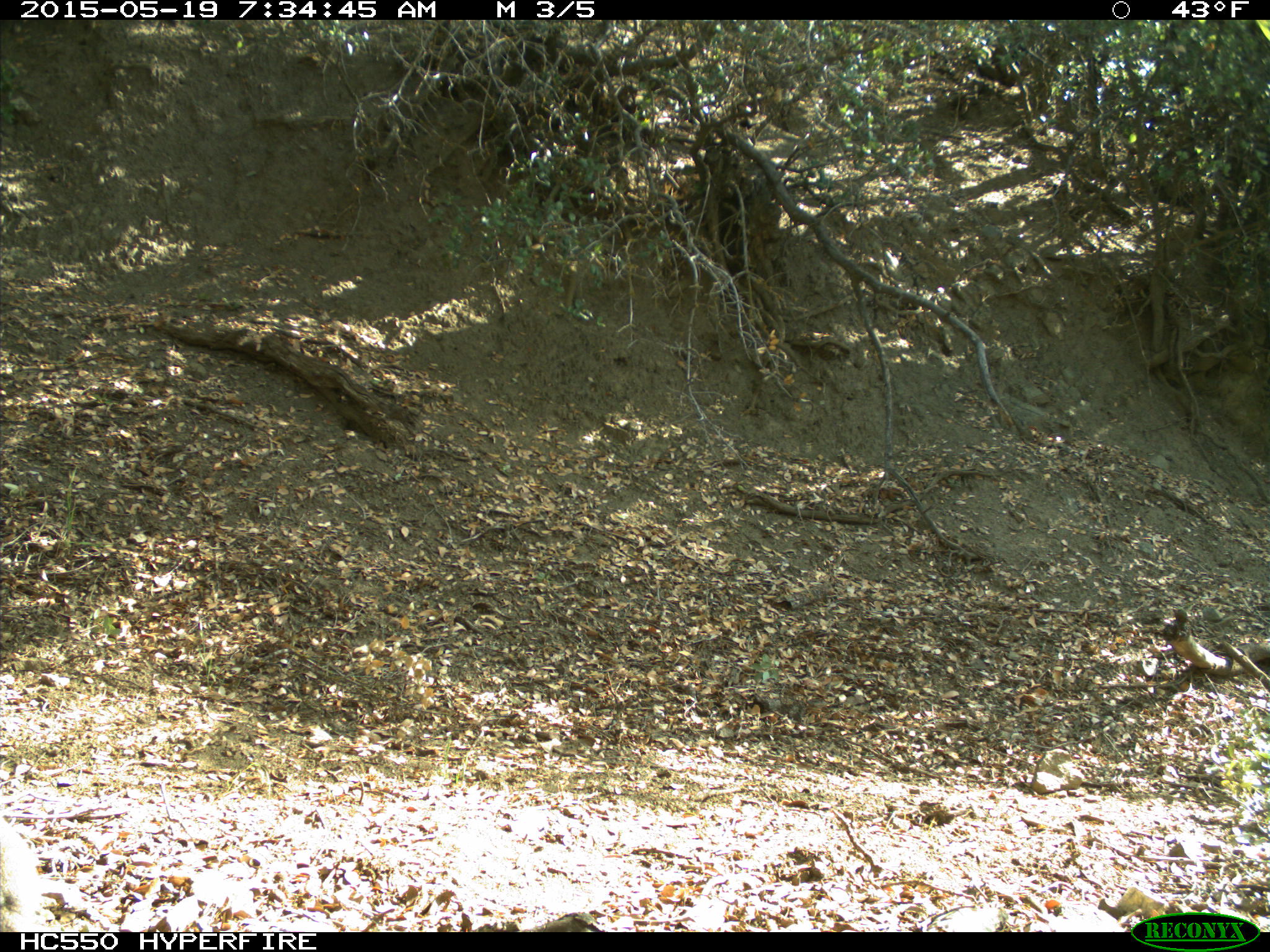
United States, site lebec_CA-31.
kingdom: Animalia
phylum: Chordata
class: Mammalia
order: Rodentia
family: Sciuridae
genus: Otospermophilus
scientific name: Otospermophilus beecheyi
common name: california ground squirrel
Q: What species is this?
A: Otospermophilus beecheyi (california ground squirrel).